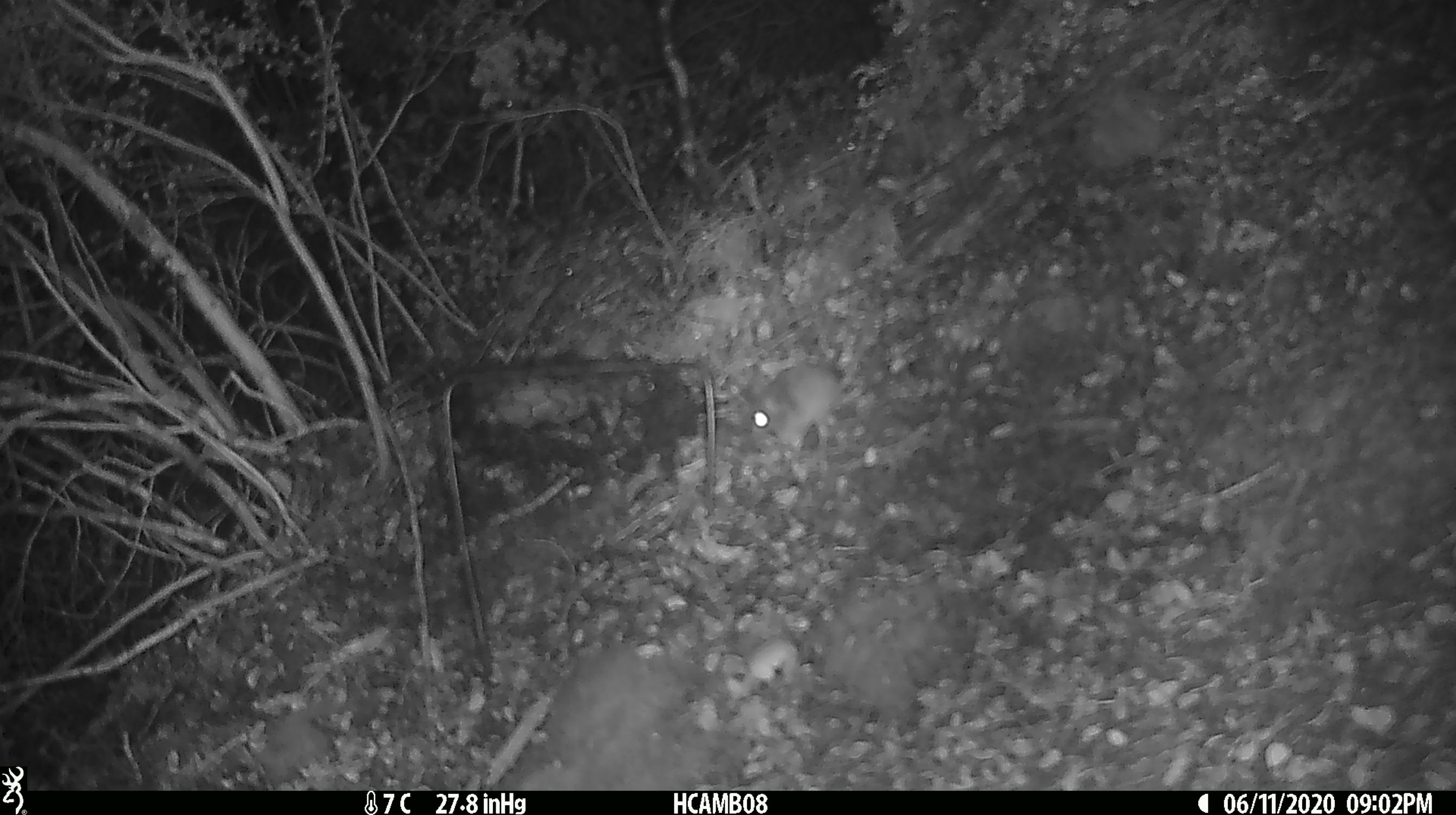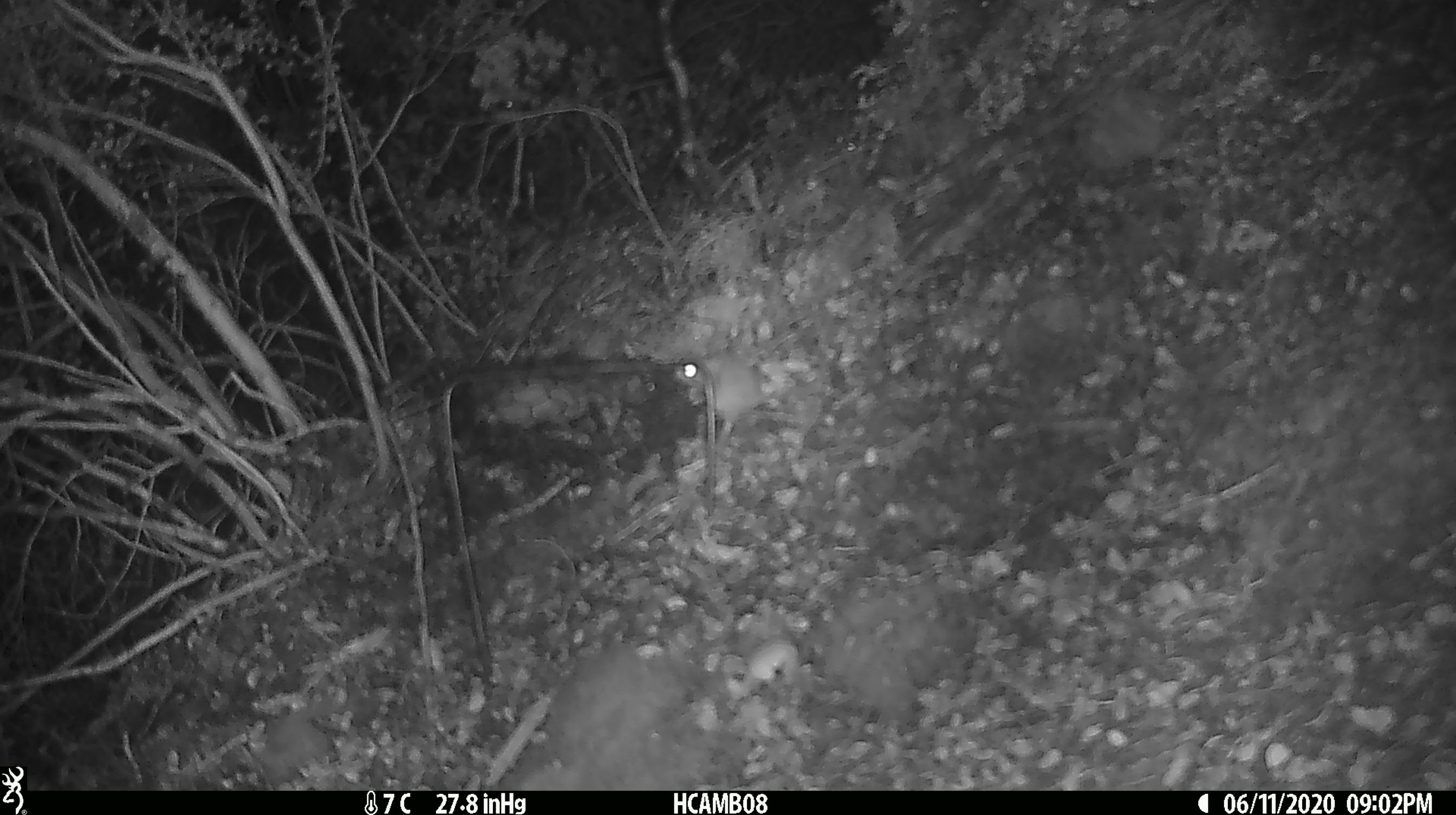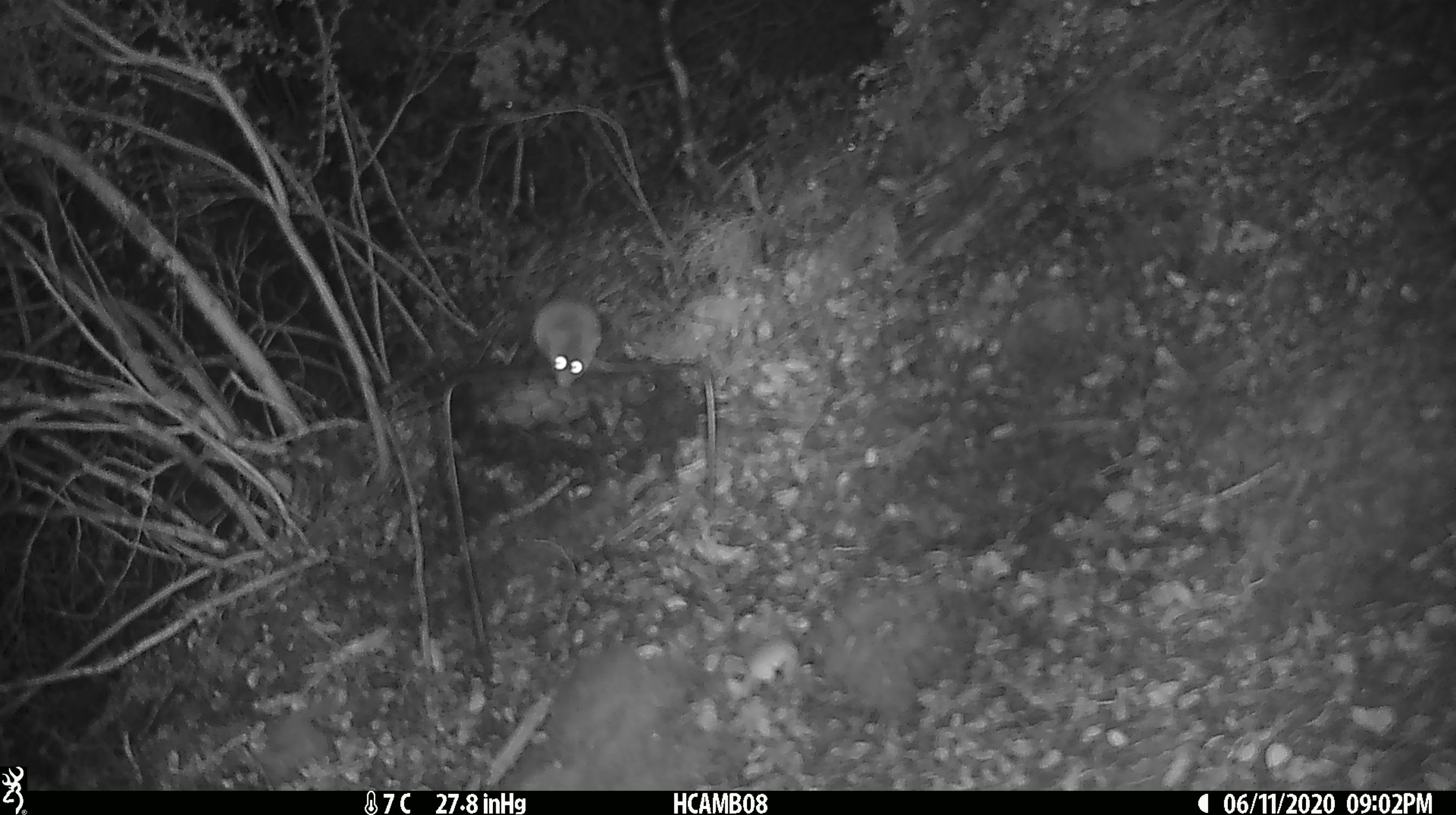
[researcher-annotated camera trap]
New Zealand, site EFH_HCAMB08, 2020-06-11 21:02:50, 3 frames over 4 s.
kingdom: Animalia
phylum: Chordata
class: Mammalia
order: Rodentia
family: Muridae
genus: Mus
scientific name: Mus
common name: mouse